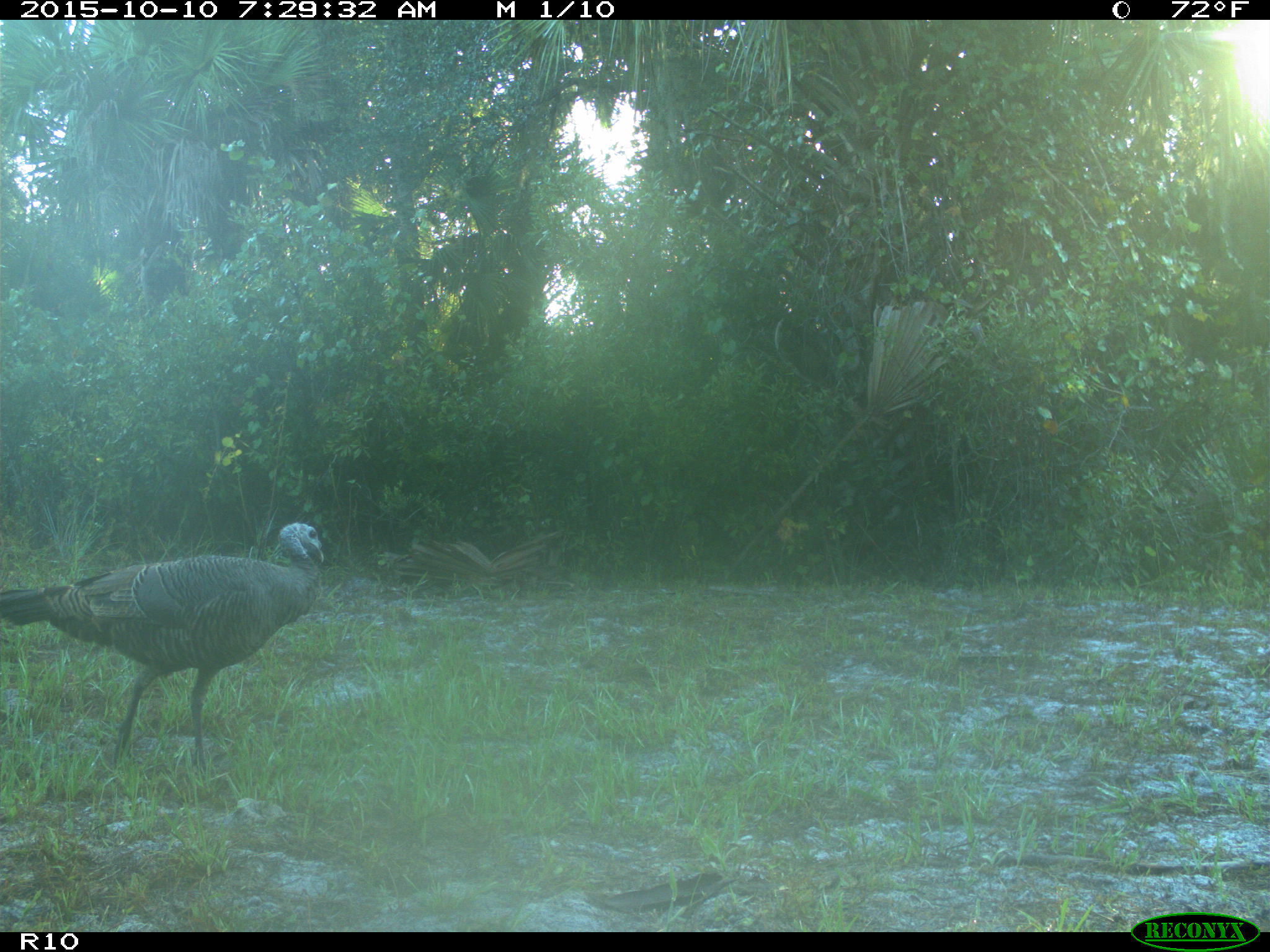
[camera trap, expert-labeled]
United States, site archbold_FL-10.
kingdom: Animalia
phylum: Chordata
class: Aves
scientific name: Aves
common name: birds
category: unidentified bird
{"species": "unidentified bird (birds) (Aves)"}